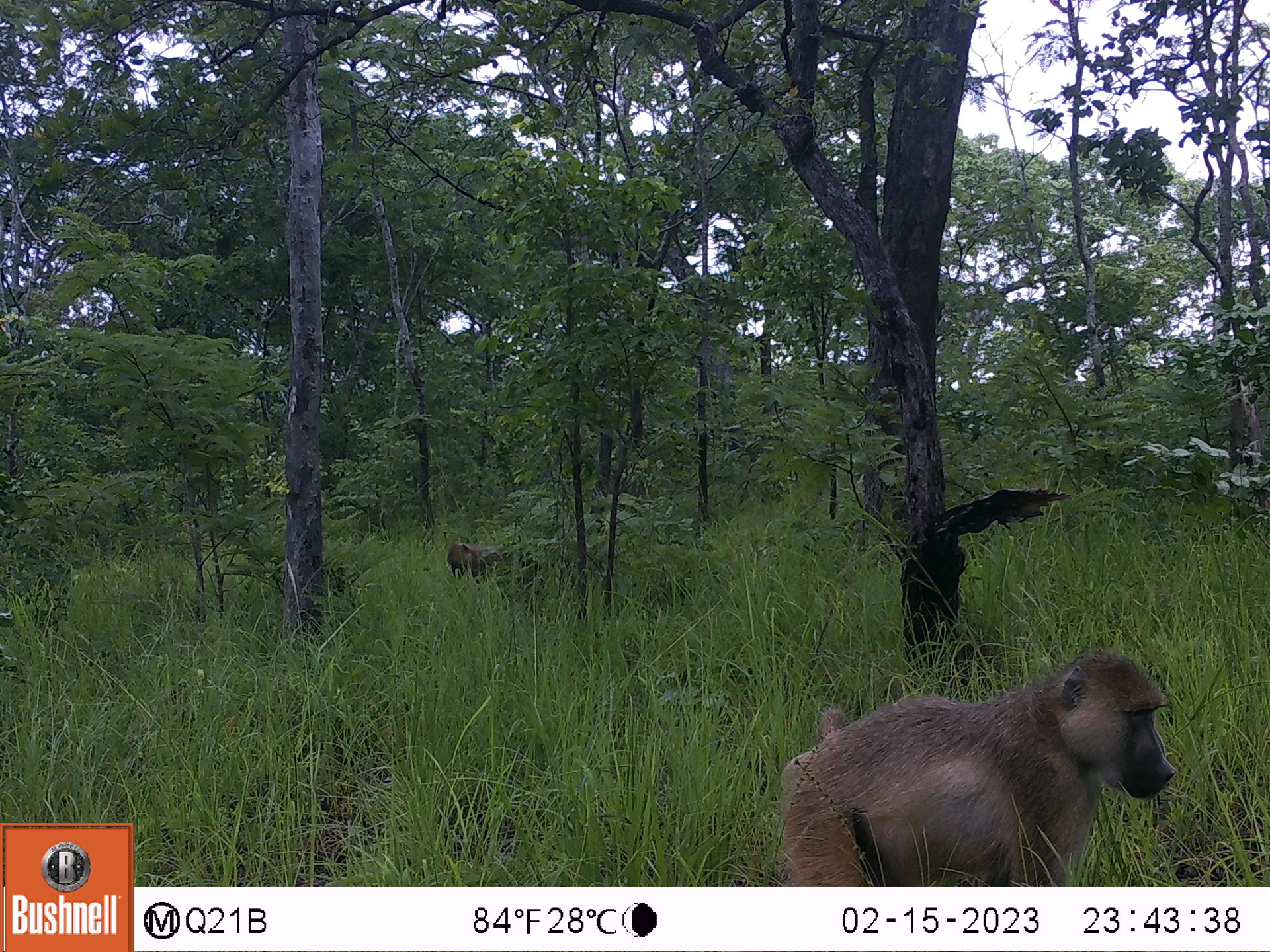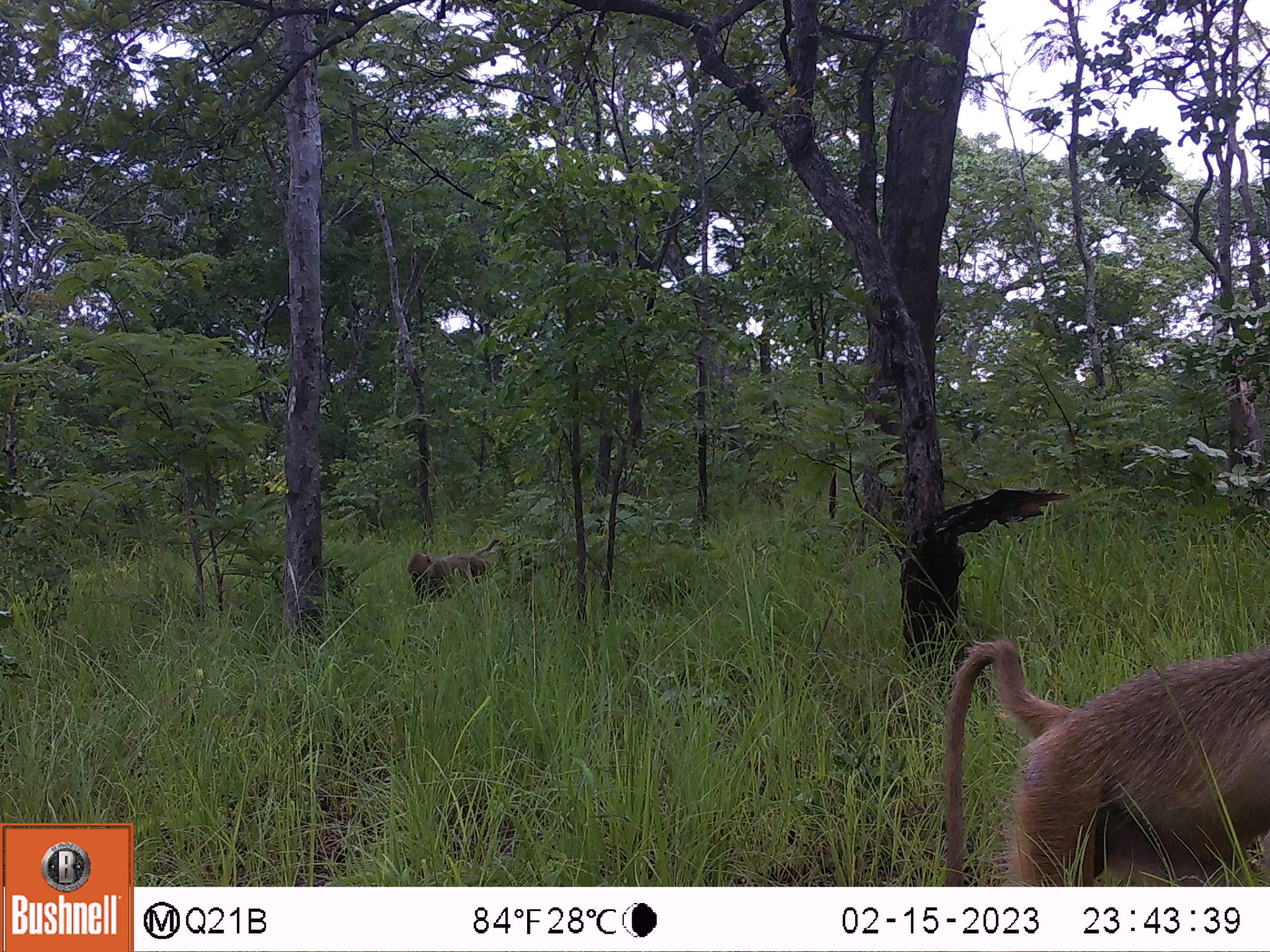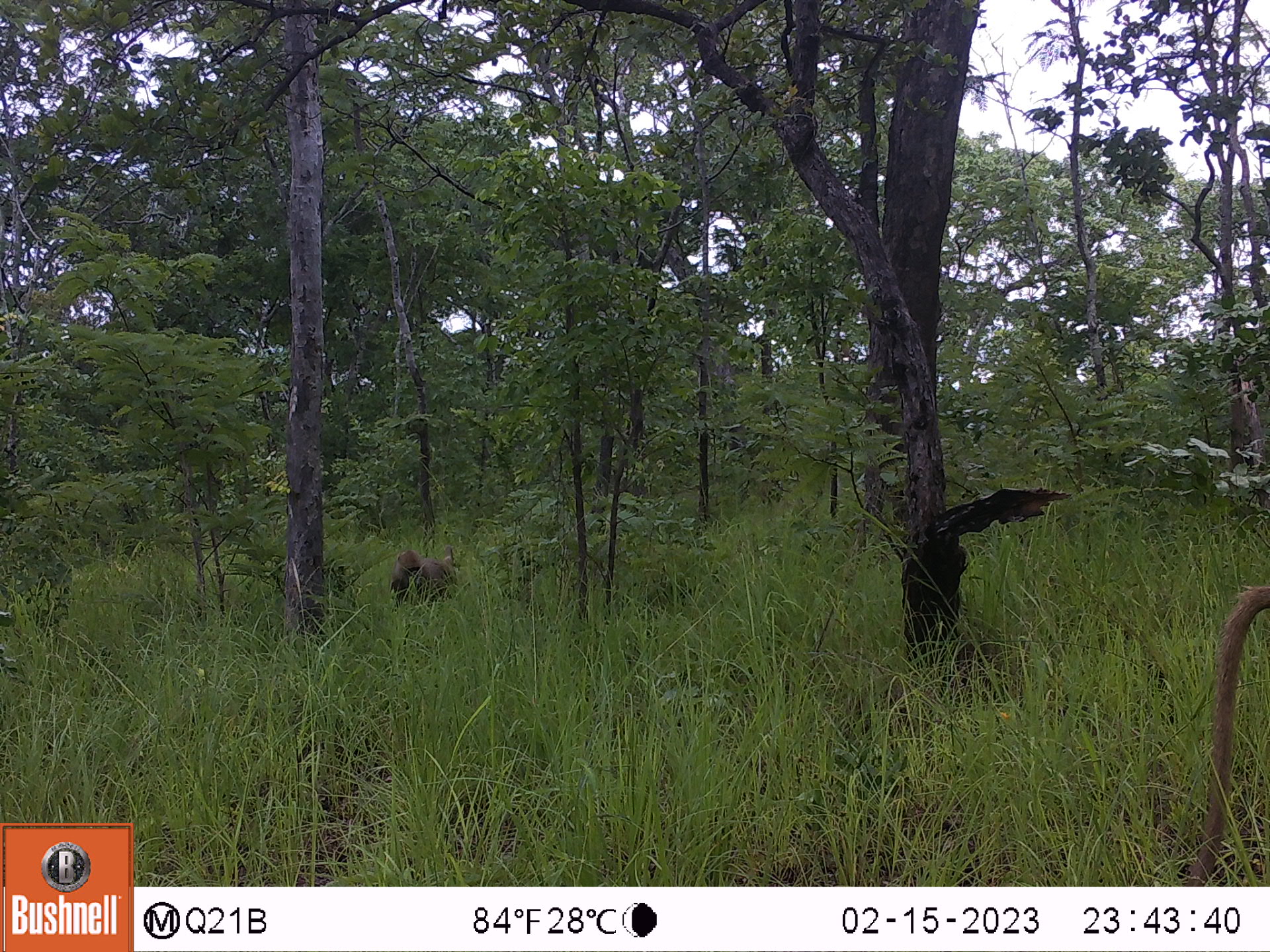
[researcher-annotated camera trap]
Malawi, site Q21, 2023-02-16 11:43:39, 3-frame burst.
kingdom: Animalia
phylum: Chordata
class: Mammalia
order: Primates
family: Cercopithecidae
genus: Papio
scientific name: Papio cynocephalus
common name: yellow baboon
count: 2